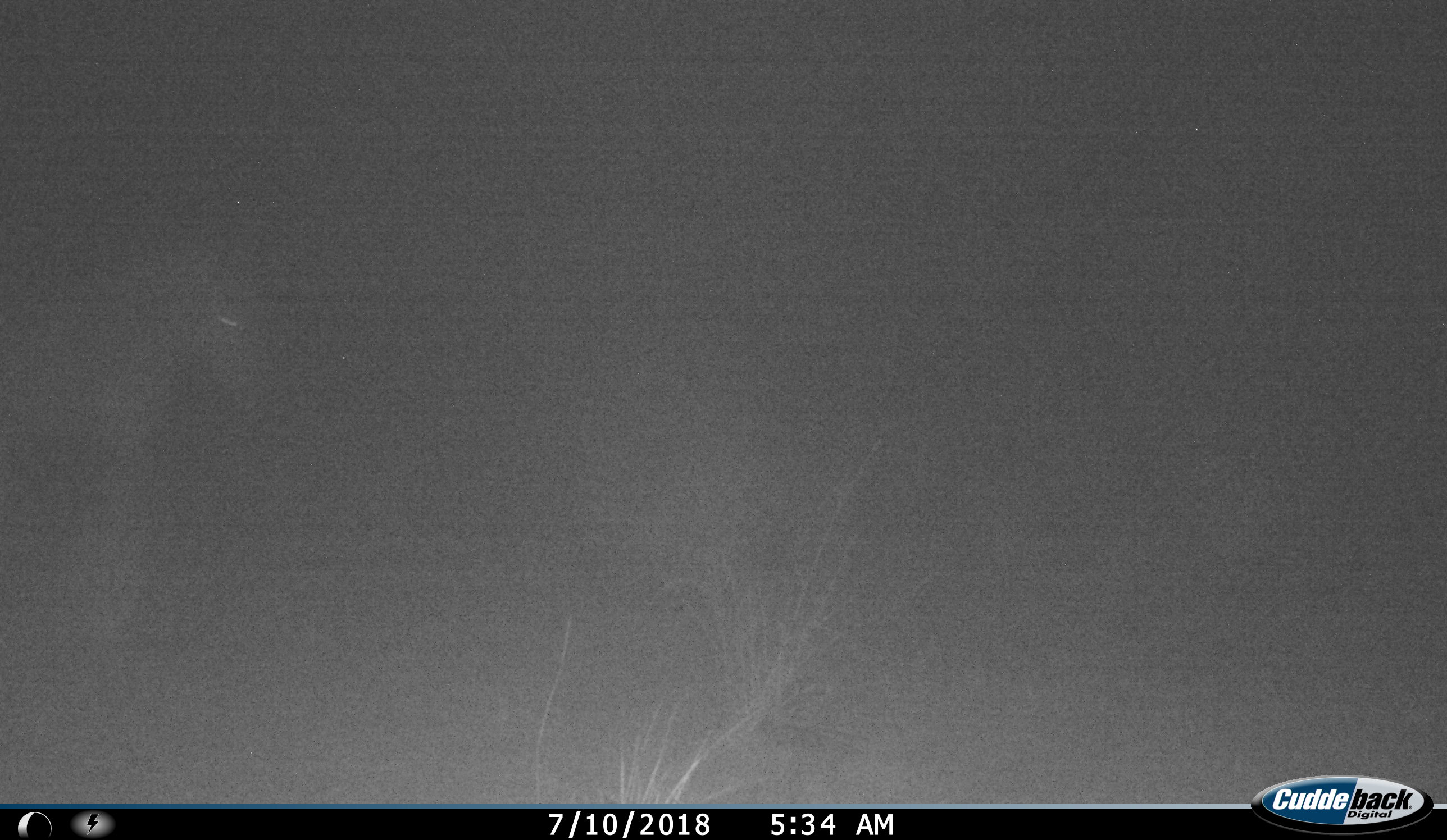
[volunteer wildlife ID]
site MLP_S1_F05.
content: unidentified animal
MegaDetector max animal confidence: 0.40